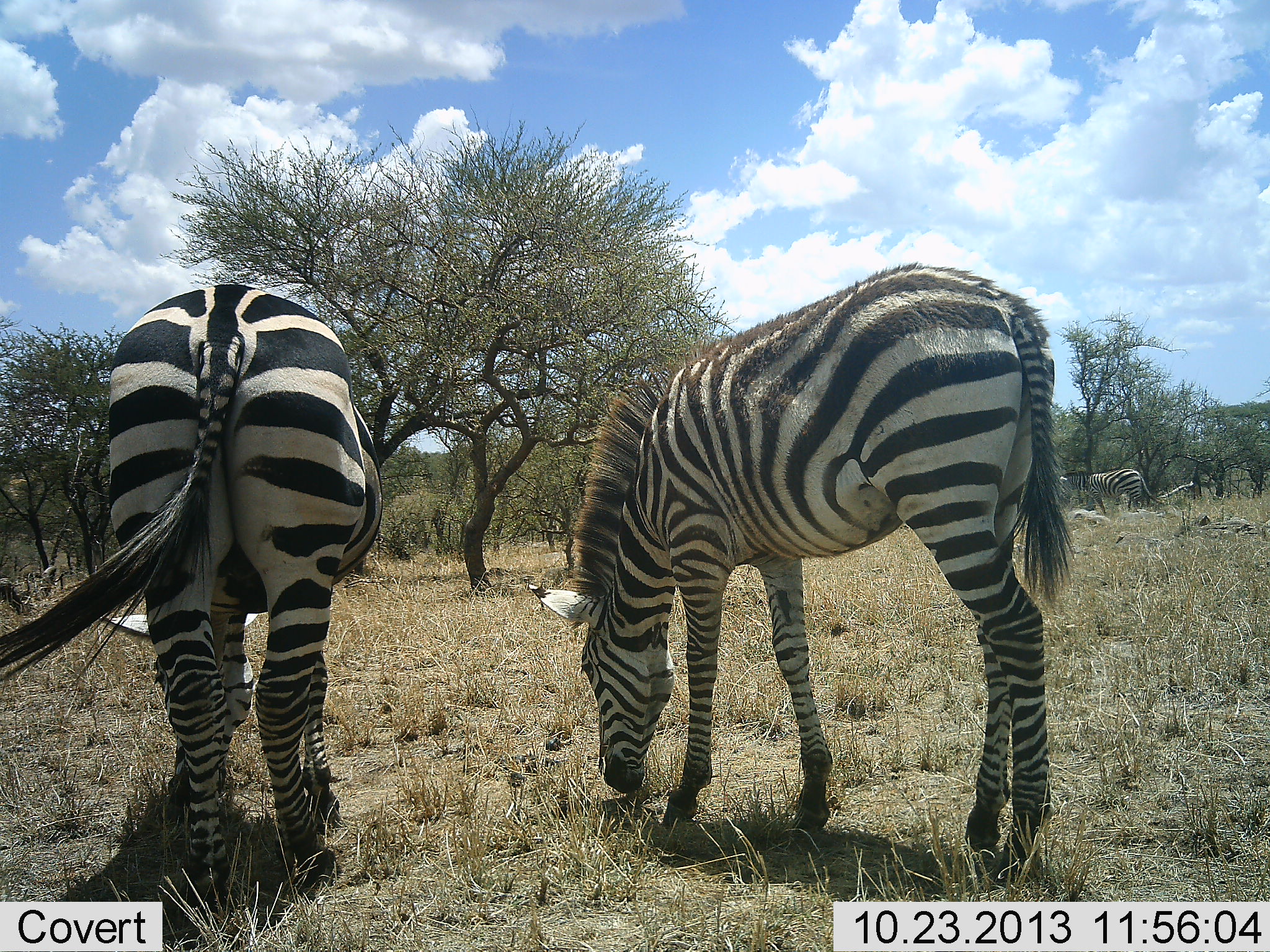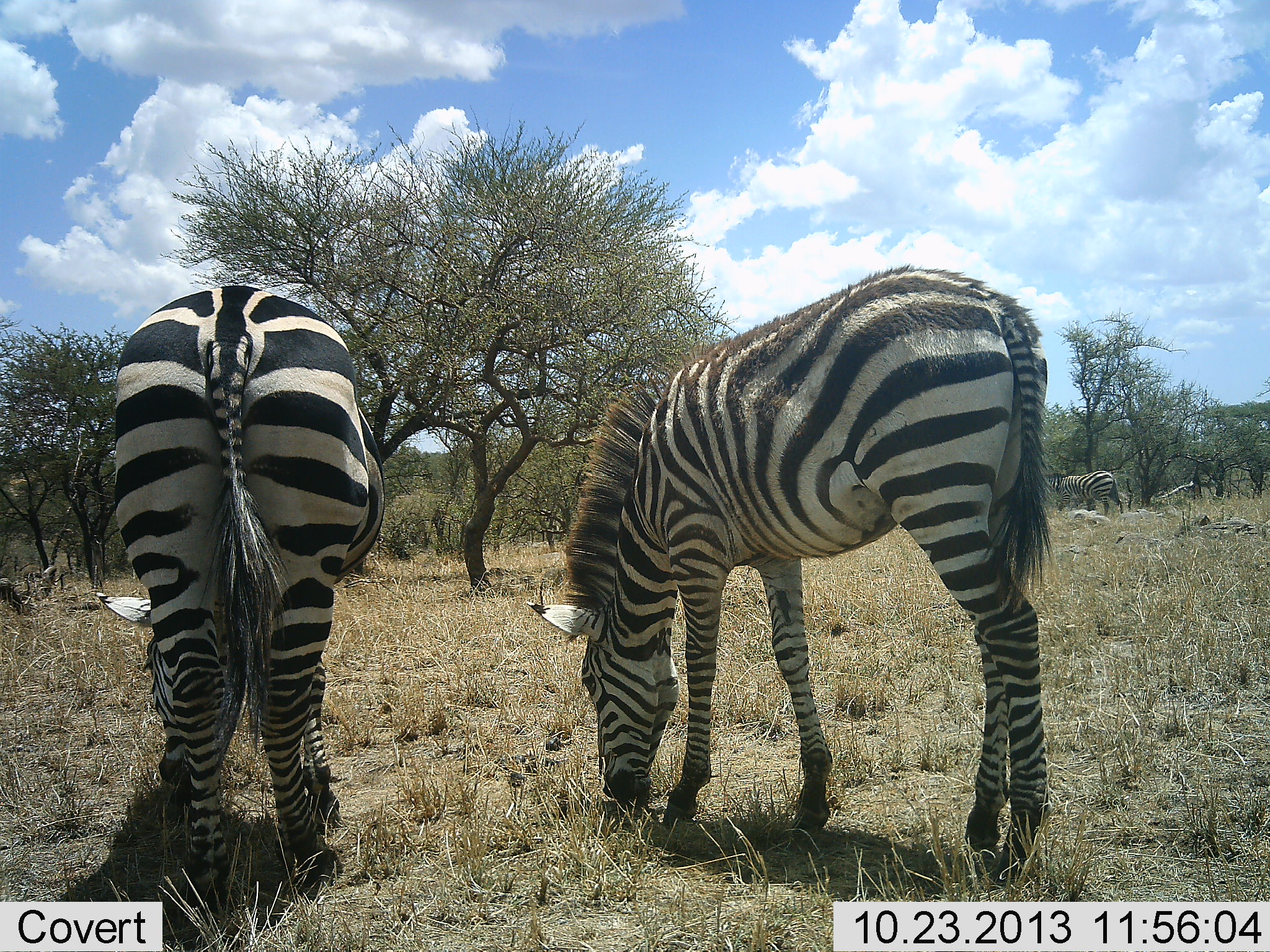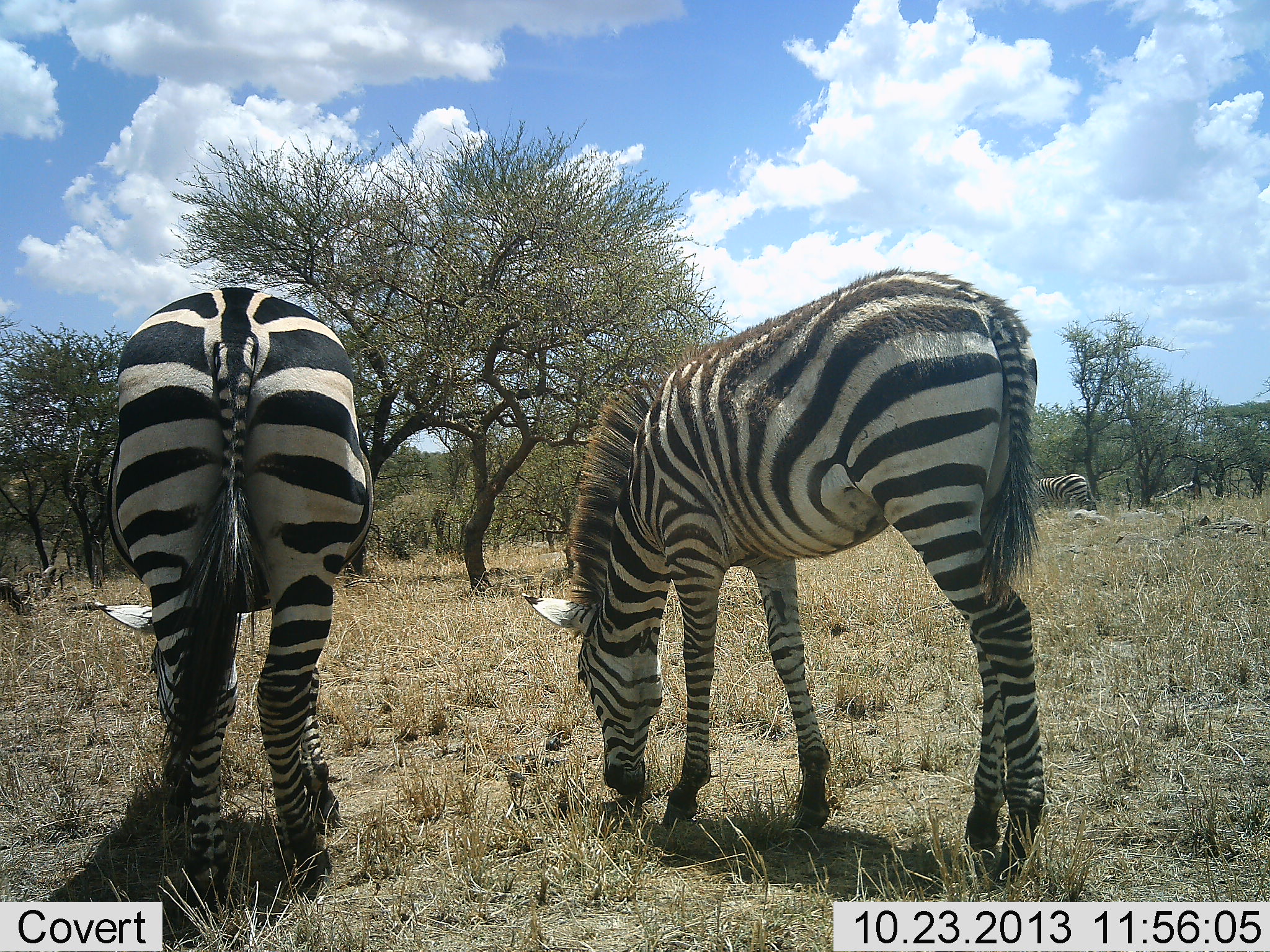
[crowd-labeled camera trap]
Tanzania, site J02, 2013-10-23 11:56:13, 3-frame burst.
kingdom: Animalia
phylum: Chordata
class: Mammalia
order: Perissodactyla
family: Equidae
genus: Equus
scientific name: Equus quagga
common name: plains zebra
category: zebra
Zebra (plains zebra) (Equus quagga), count 3. Behavior (volunteer vote fractions): standing 0%, resting 0%, moving 40%, interacting 0%. Young present (vote fraction): 0%. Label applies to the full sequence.